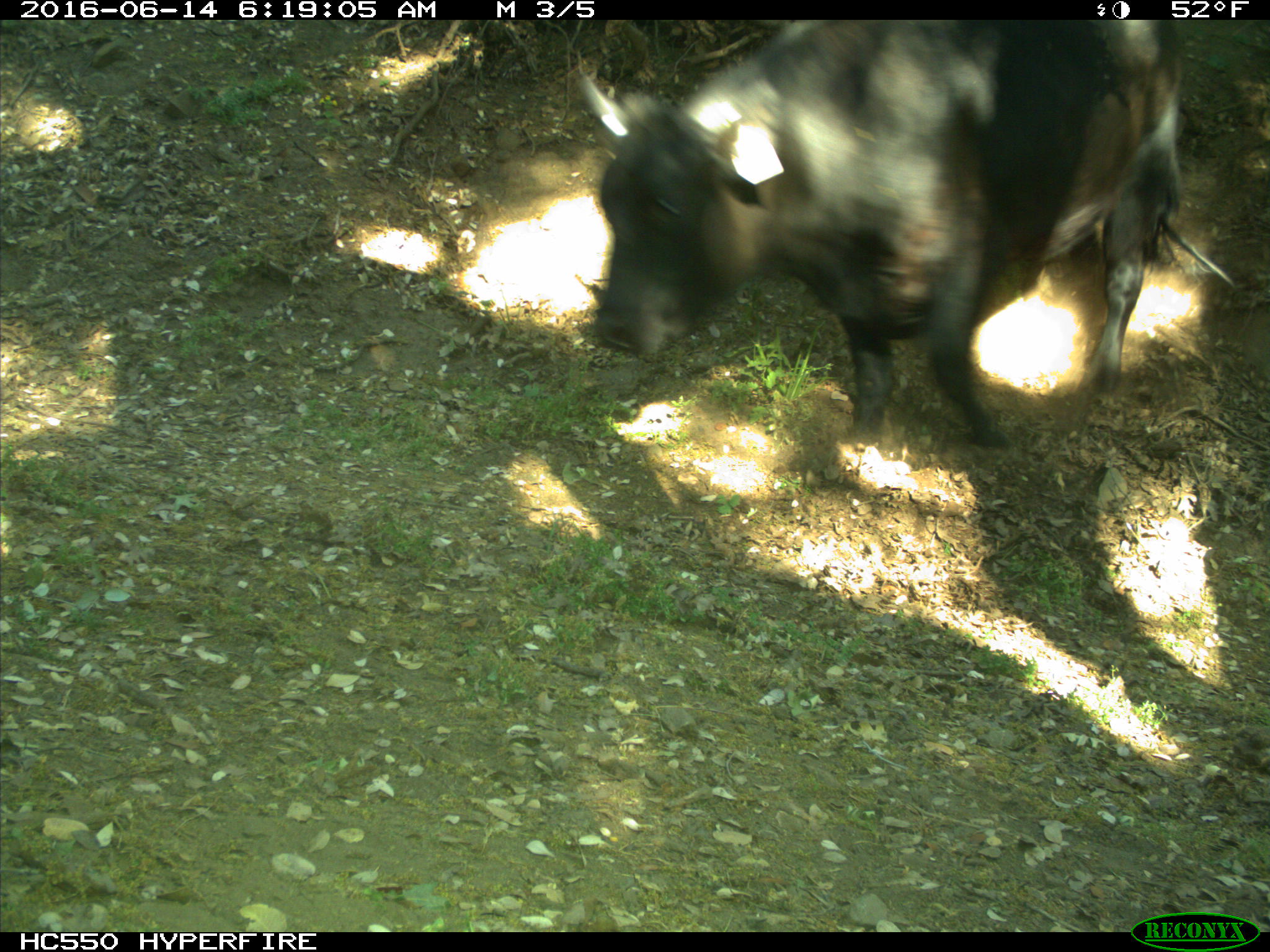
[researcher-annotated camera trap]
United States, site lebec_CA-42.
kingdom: Animalia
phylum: Chordata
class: Mammalia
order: Artiodactyla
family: Bovidae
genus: Bos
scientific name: Bos taurus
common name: domestic cow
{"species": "Bos taurus (domestic cow)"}